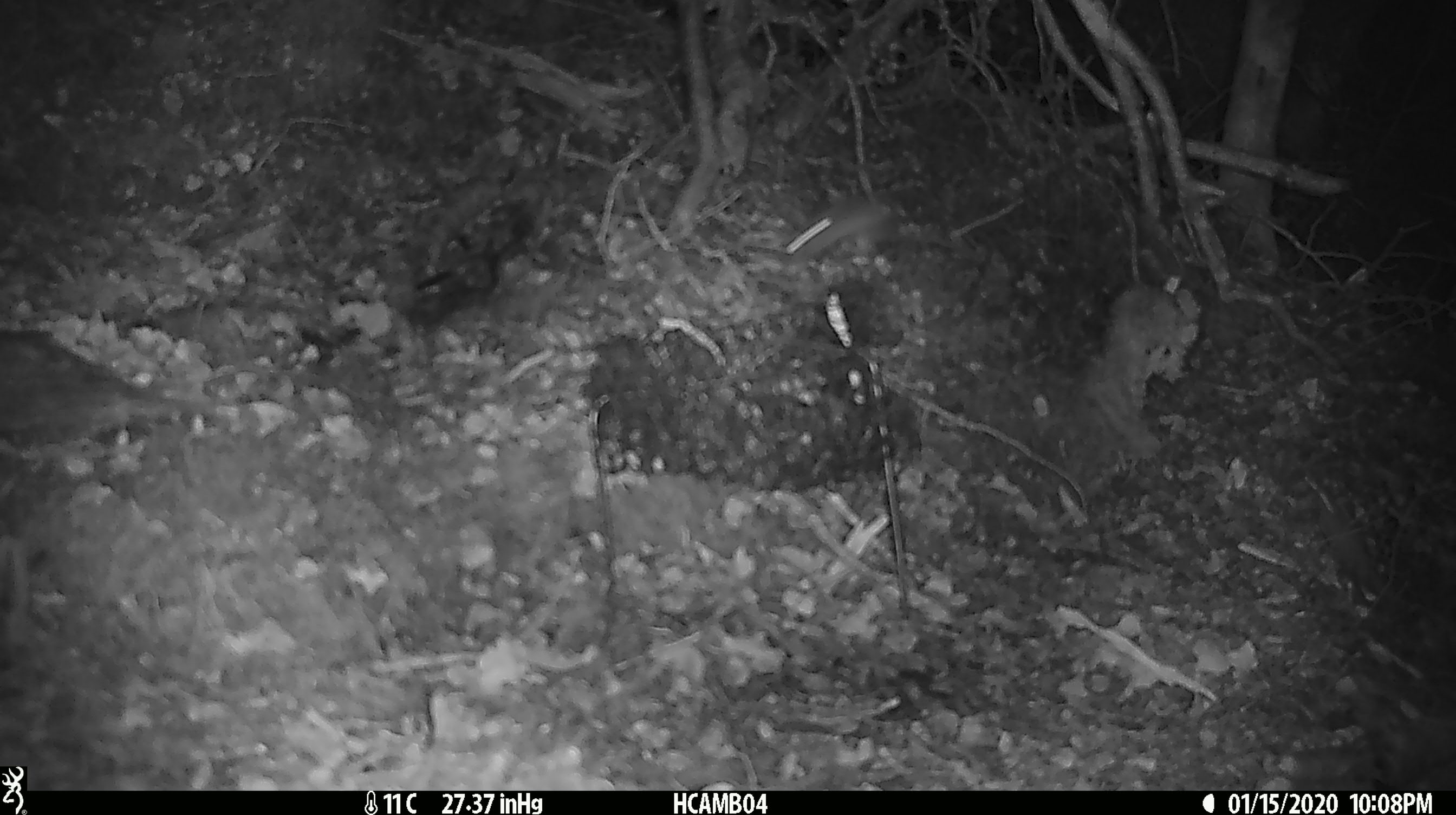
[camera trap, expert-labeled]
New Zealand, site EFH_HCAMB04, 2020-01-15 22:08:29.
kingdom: Animalia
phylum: Chordata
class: Mammalia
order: Rodentia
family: Muridae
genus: Mus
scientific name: Mus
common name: mouse